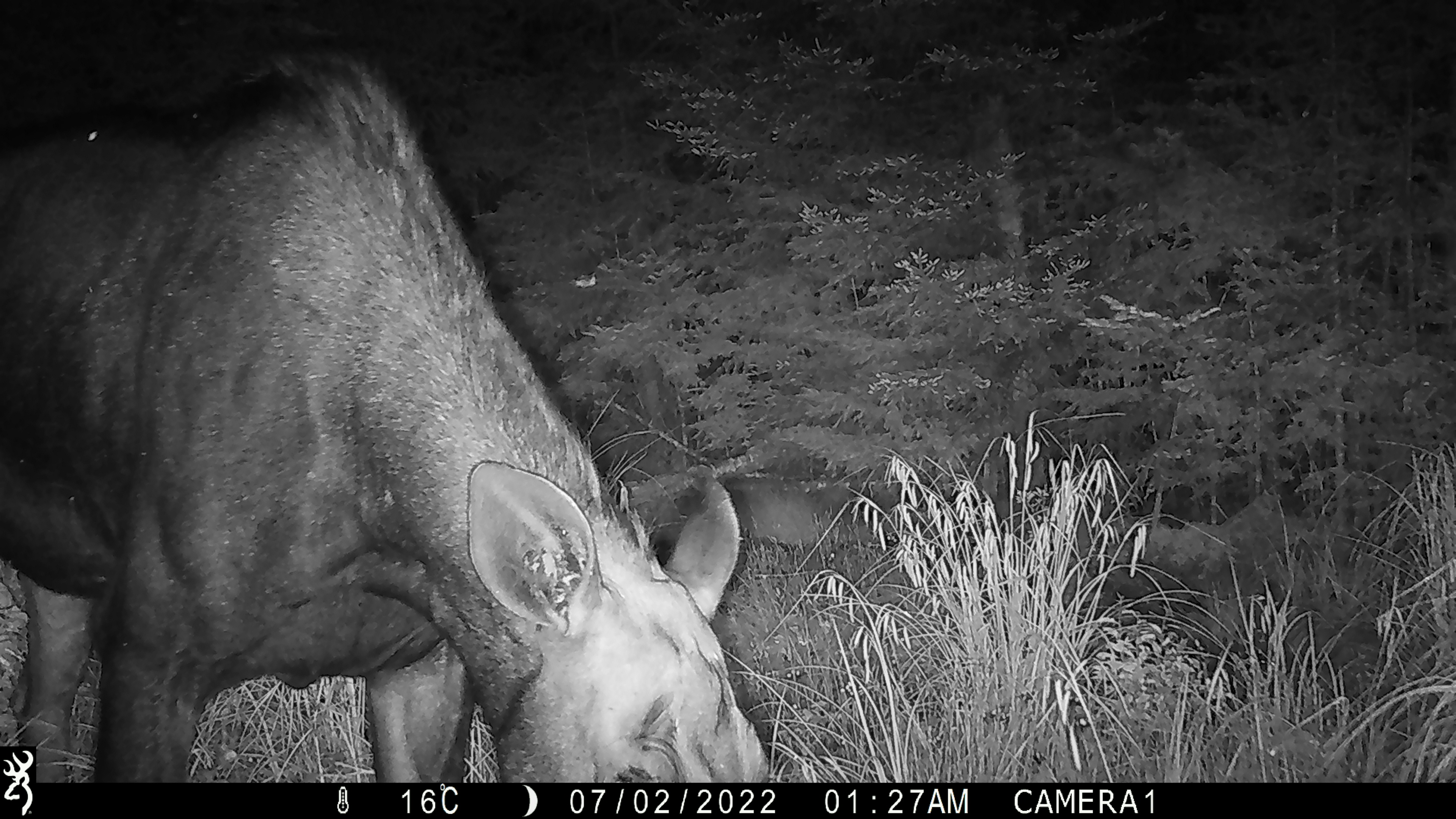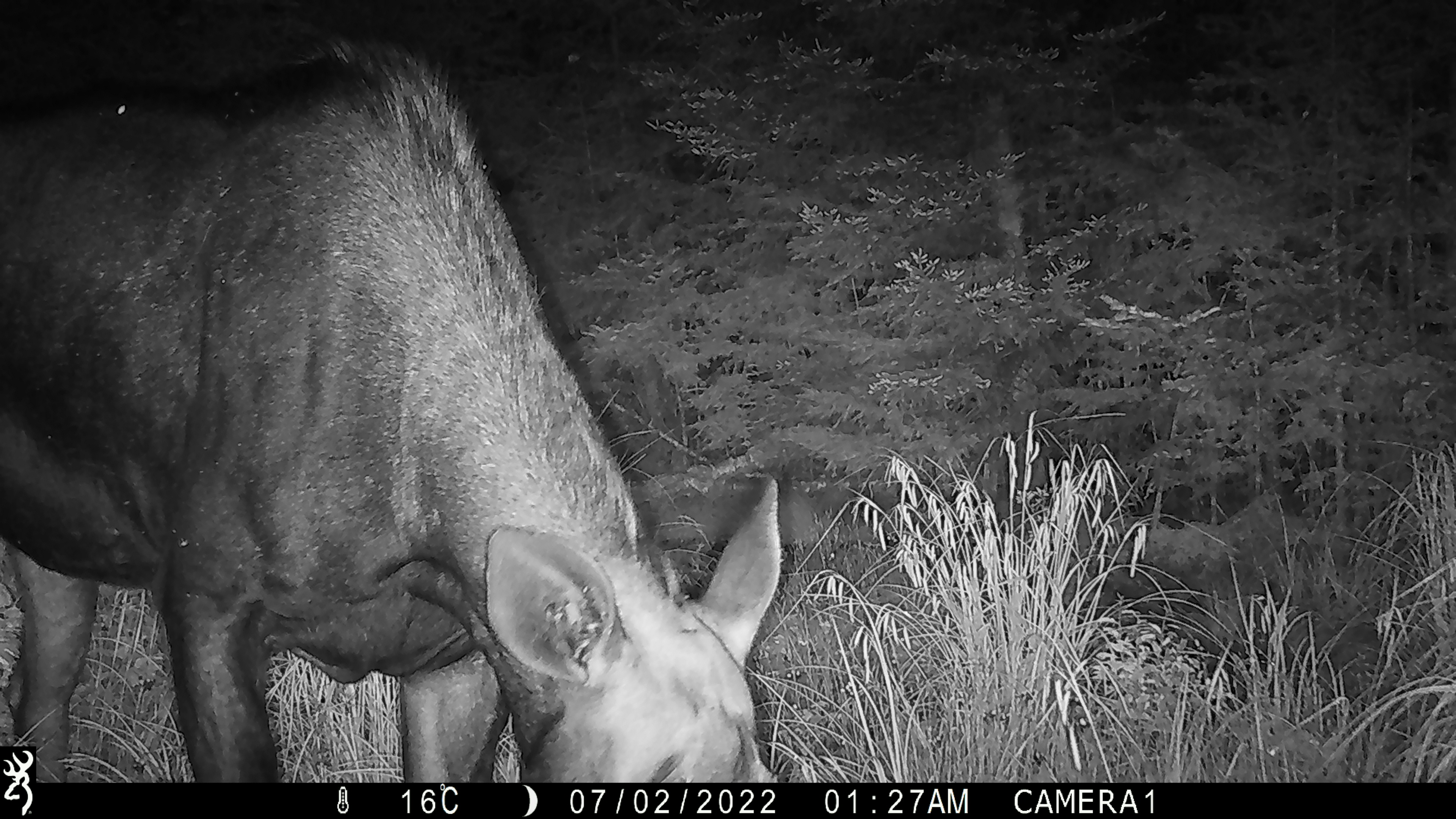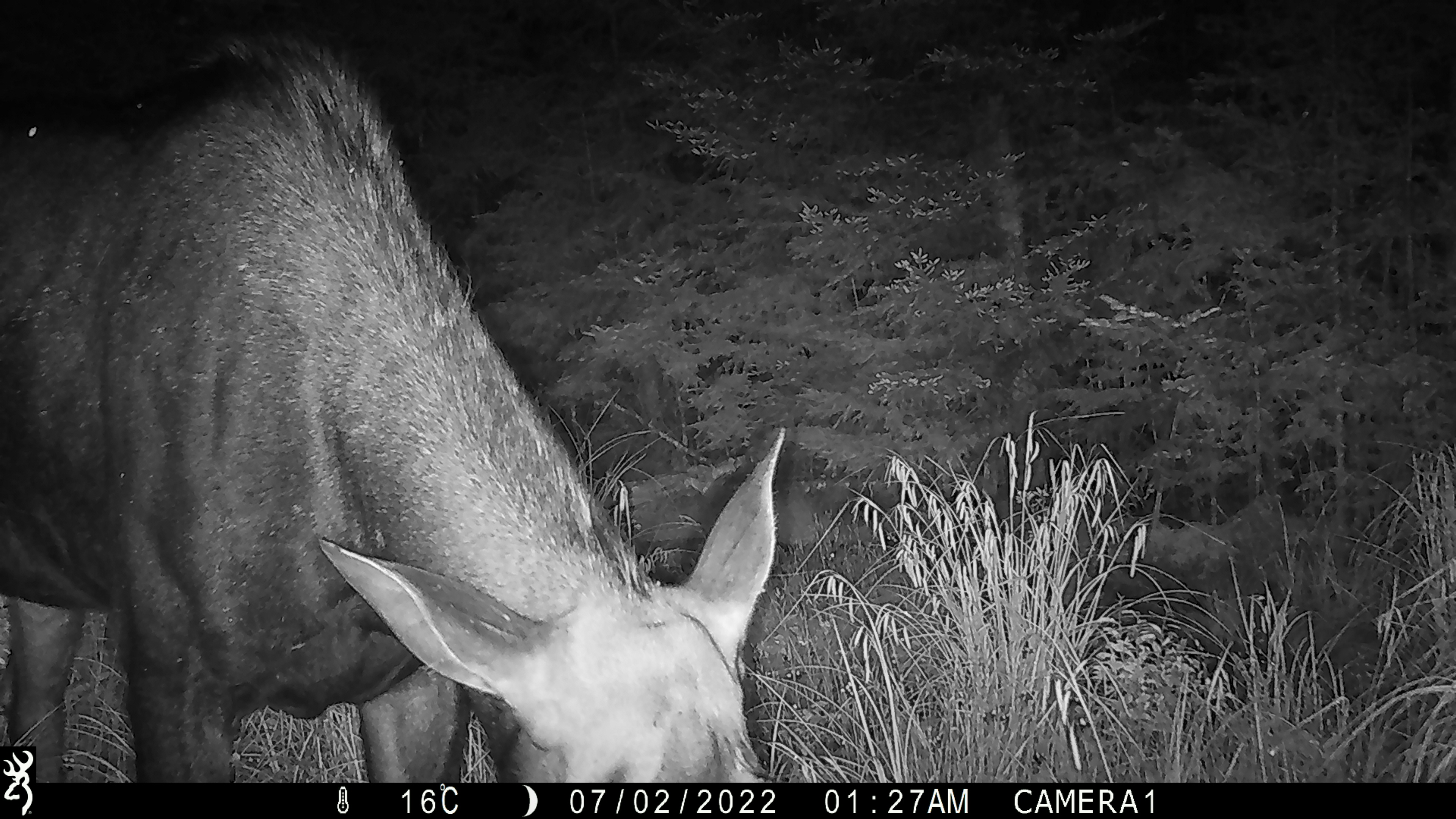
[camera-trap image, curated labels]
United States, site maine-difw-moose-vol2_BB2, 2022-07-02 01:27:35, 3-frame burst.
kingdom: Animalia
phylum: Chordata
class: Mammalia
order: Artiodactyla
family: Cervidae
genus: Alces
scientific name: Alces alces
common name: moose